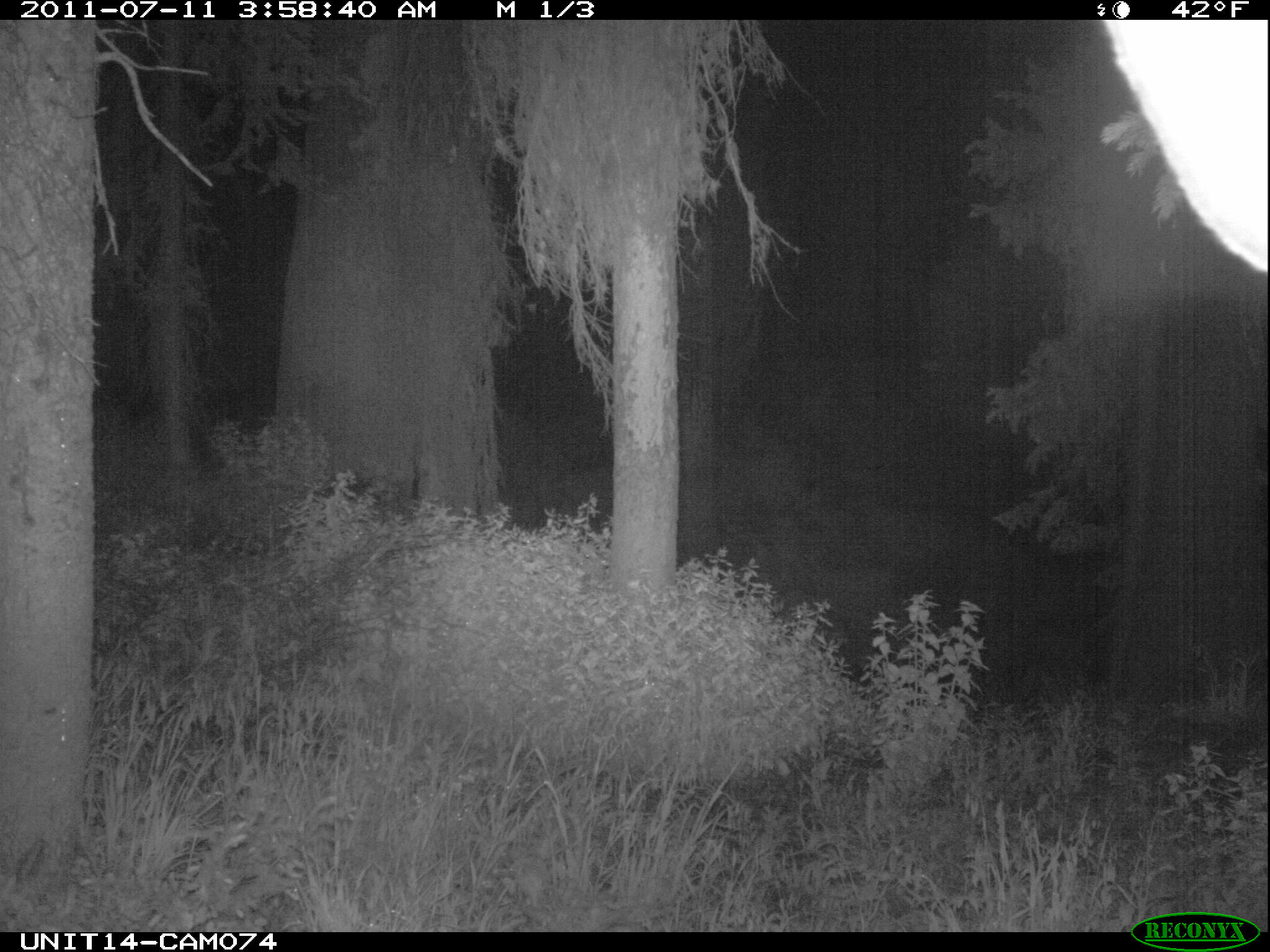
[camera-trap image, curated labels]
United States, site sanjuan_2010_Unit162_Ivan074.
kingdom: Animalia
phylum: Chordata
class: Mammalia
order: Artiodactyla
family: Cervidae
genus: Cervus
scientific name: Cervus elaphus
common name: red deer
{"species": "Cervus elaphus (red deer)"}